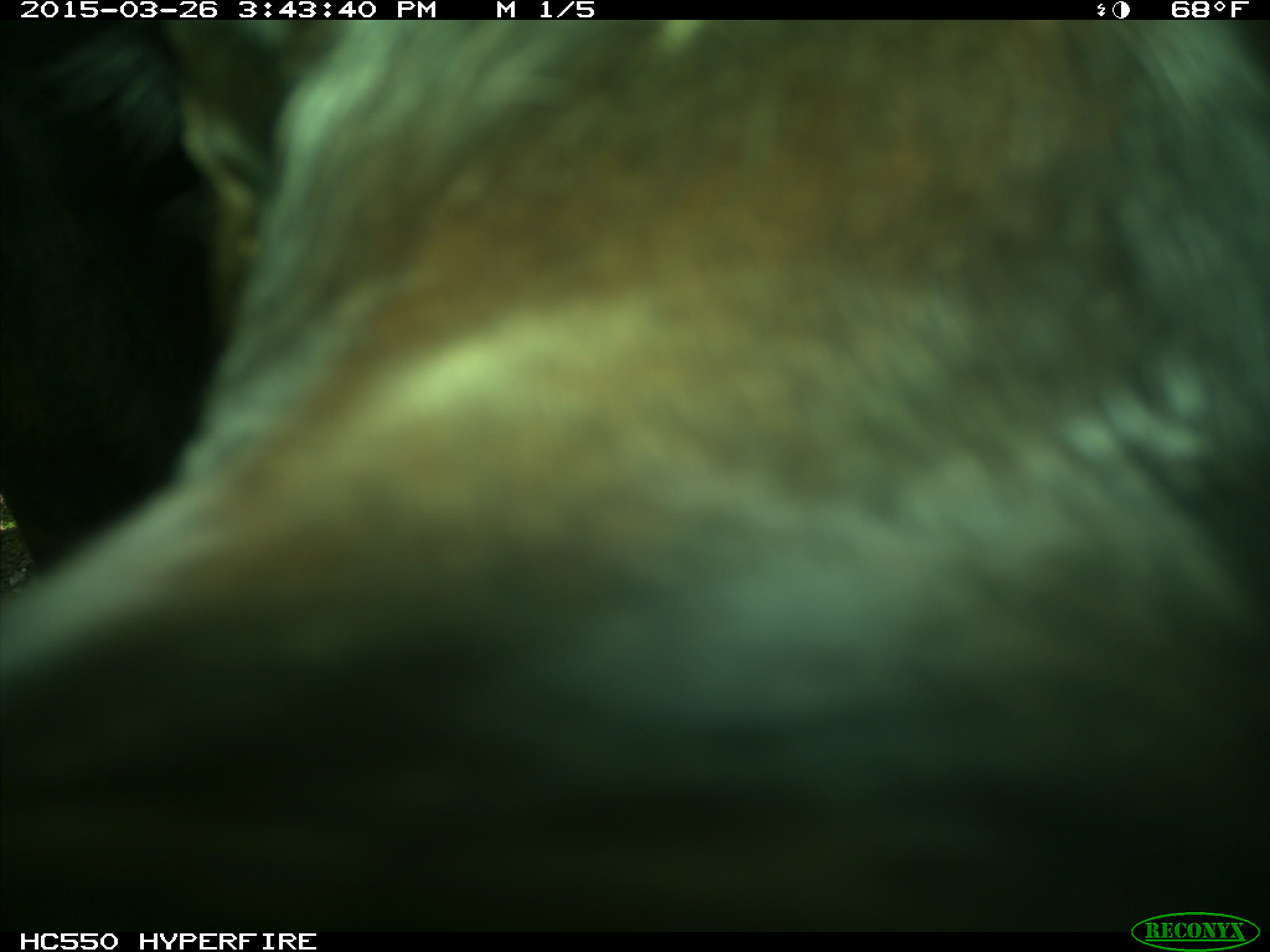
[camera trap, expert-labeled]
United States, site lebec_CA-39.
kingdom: Animalia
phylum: Chordata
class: Mammalia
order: Artiodactyla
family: Bovidae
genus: Bos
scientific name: Bos taurus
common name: domestic cow